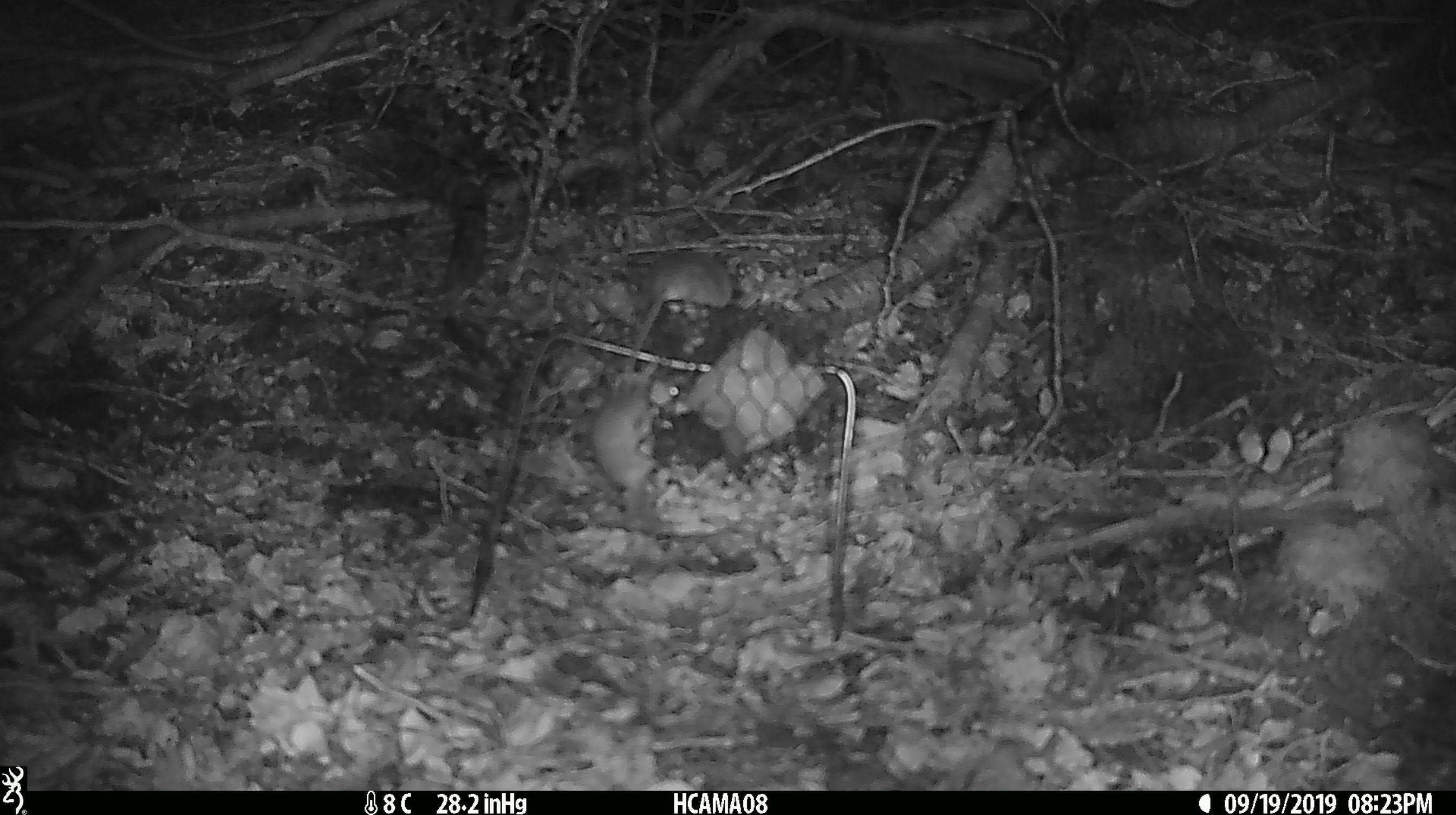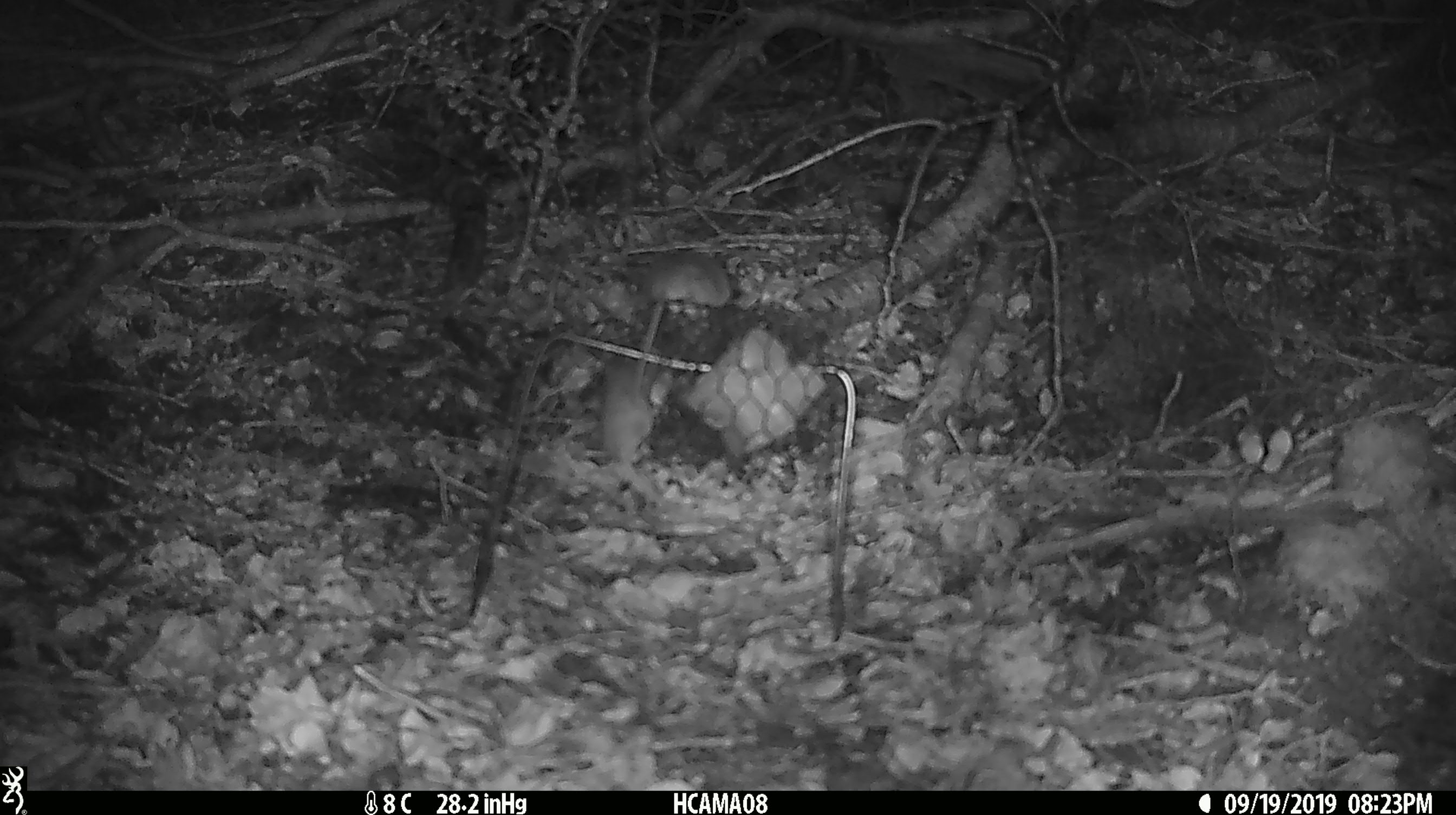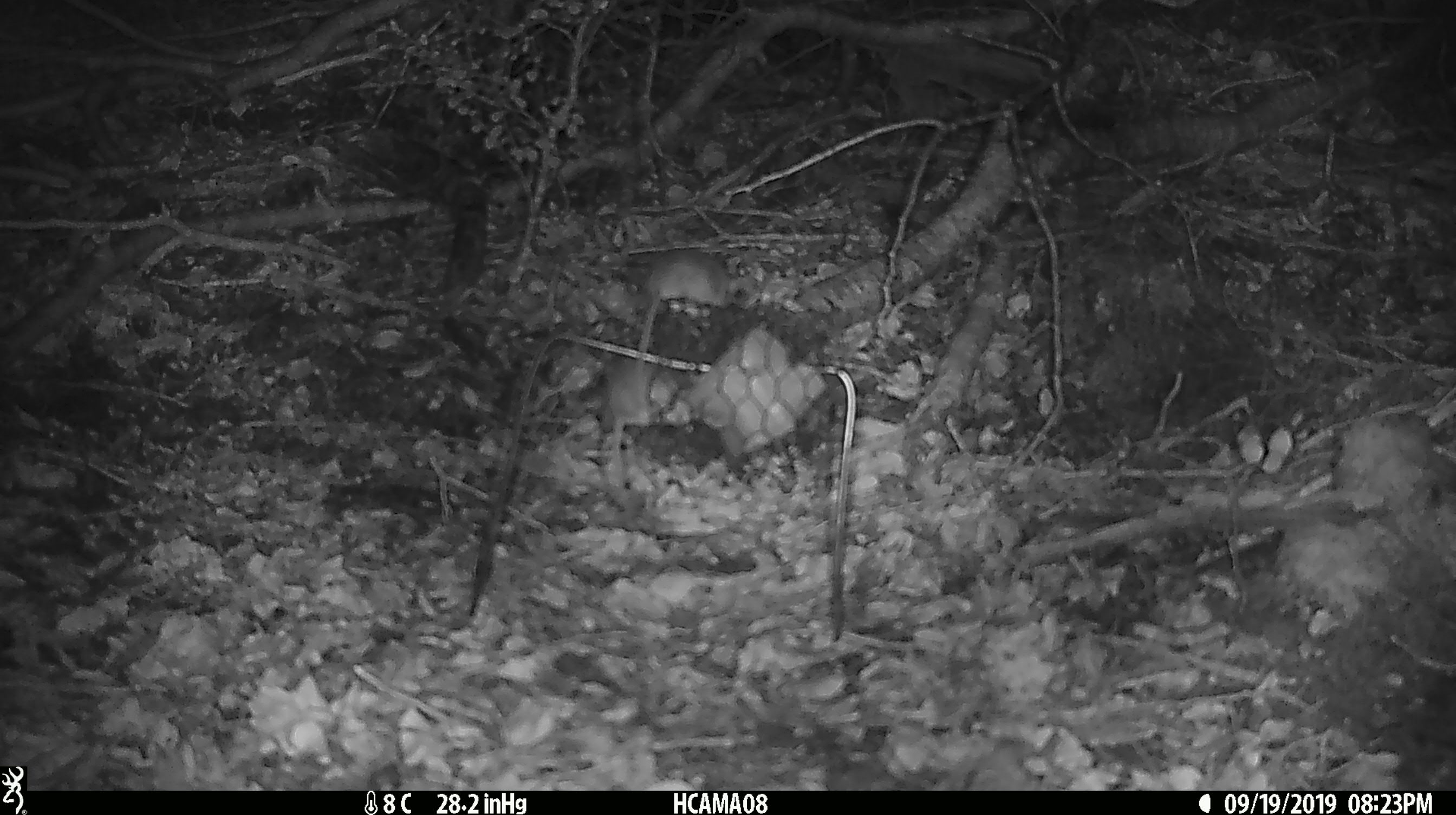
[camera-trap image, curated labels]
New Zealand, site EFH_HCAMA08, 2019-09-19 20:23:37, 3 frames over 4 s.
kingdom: Animalia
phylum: Chordata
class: Mammalia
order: Rodentia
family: Muridae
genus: Mus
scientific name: Mus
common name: mouse